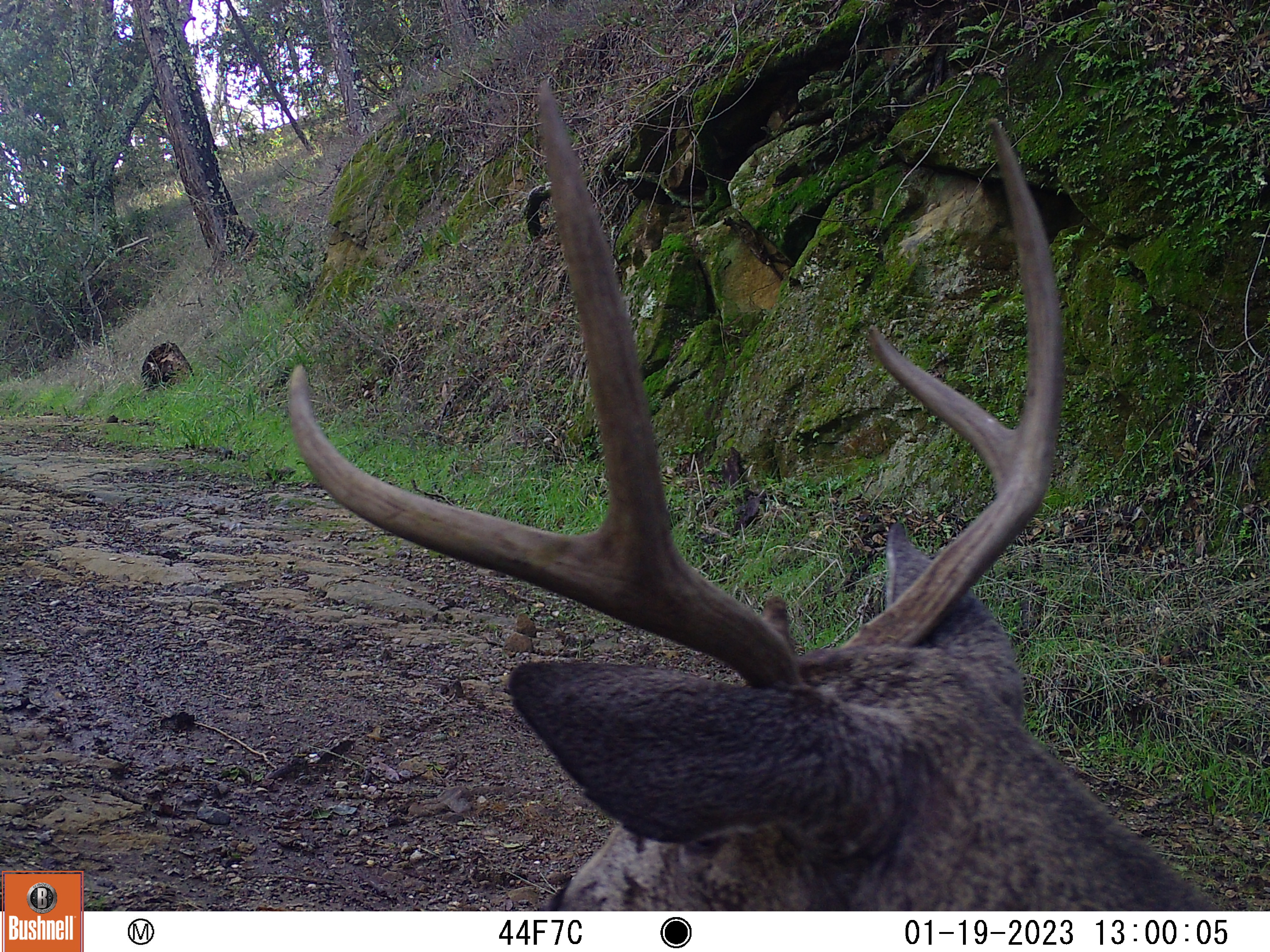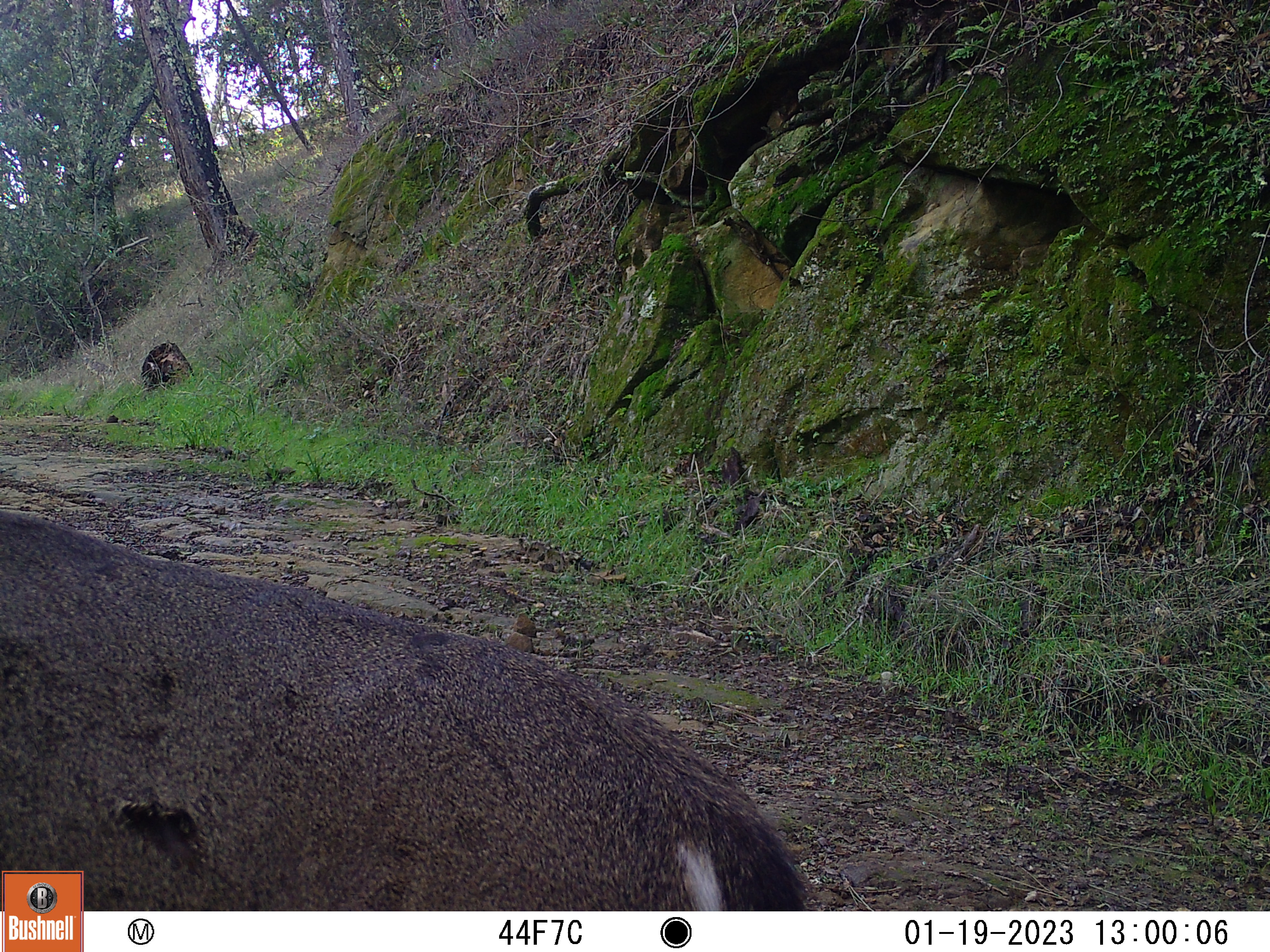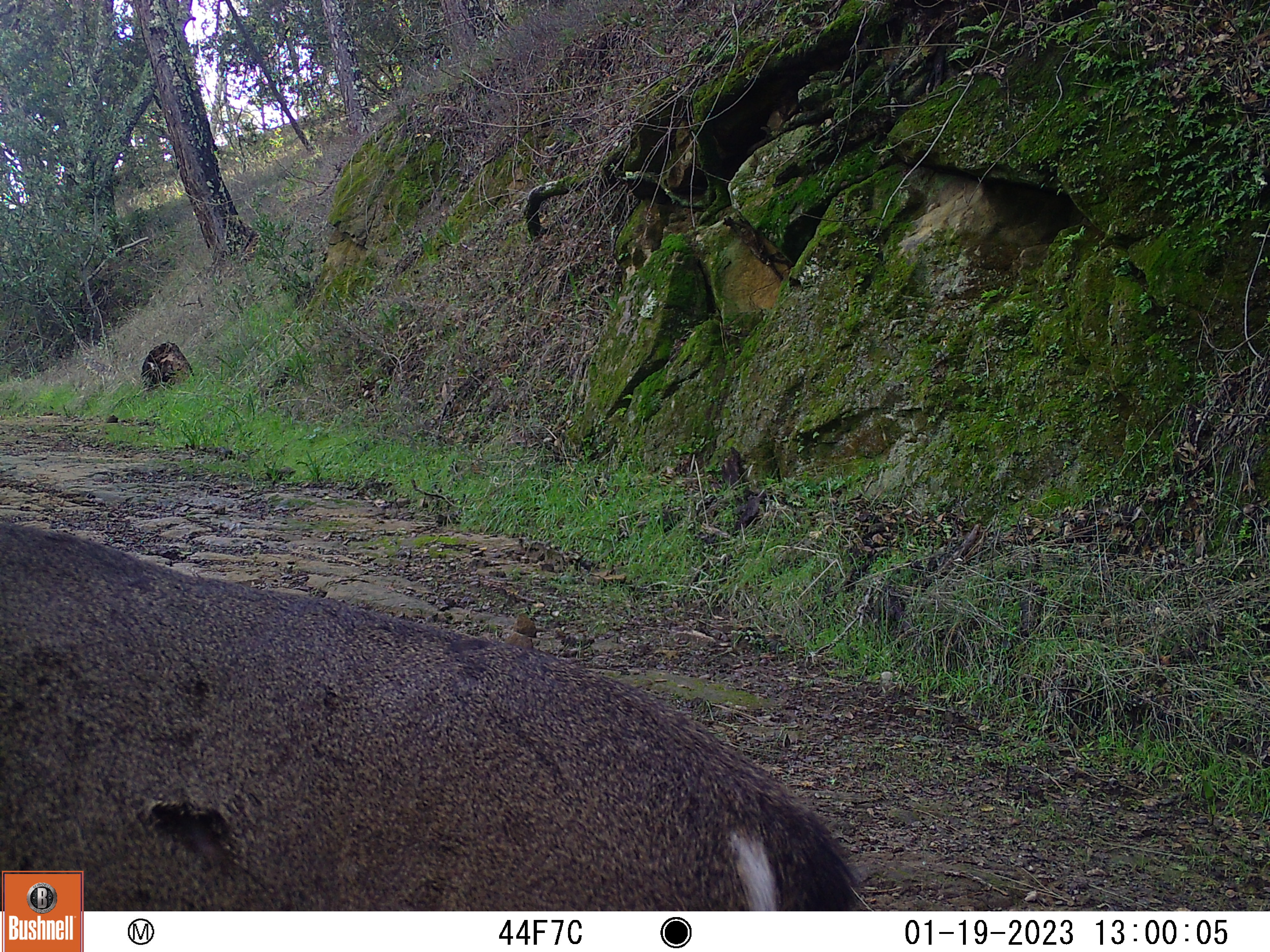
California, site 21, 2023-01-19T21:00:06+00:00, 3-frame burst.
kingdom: Animalia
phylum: Chordata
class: Mammalia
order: Artiodactyla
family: Cervidae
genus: Odocoileus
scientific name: Odocoileus hemionus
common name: mule deer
Mule deer (Odocoileus hemionus).